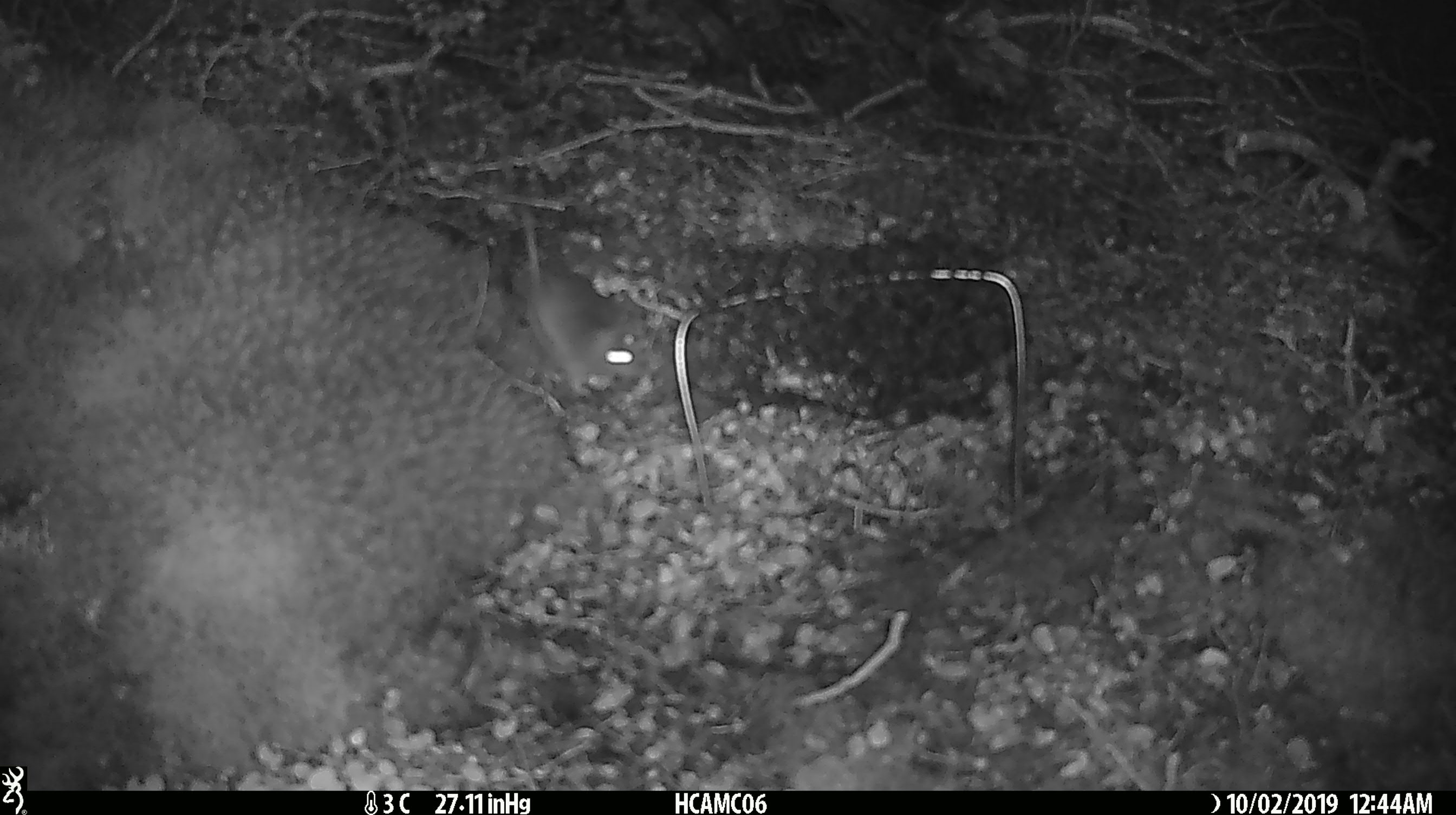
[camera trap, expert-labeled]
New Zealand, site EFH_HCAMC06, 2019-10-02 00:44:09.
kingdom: Animalia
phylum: Chordata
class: Mammalia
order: Rodentia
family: Muridae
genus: Mus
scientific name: Mus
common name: mouse